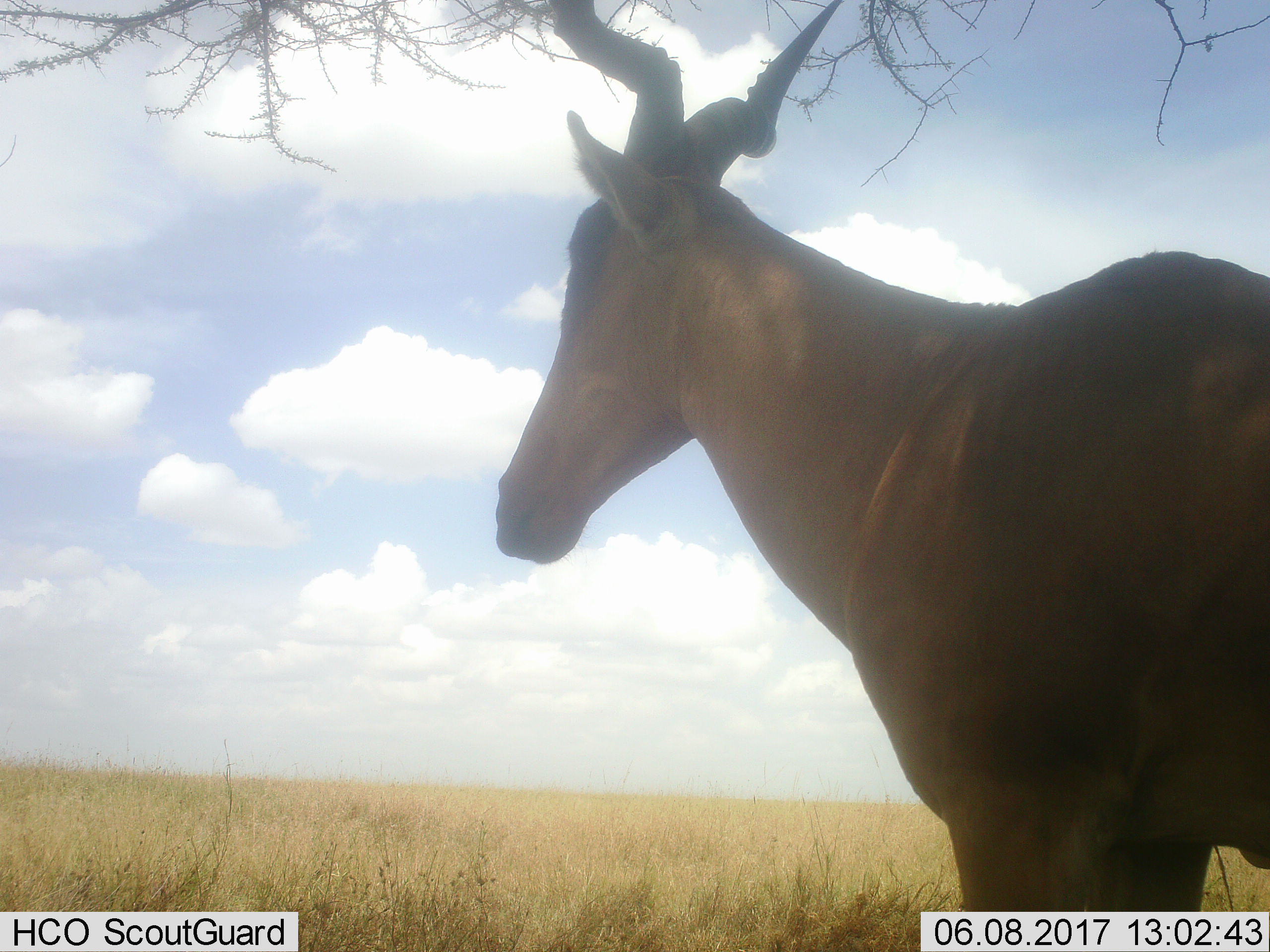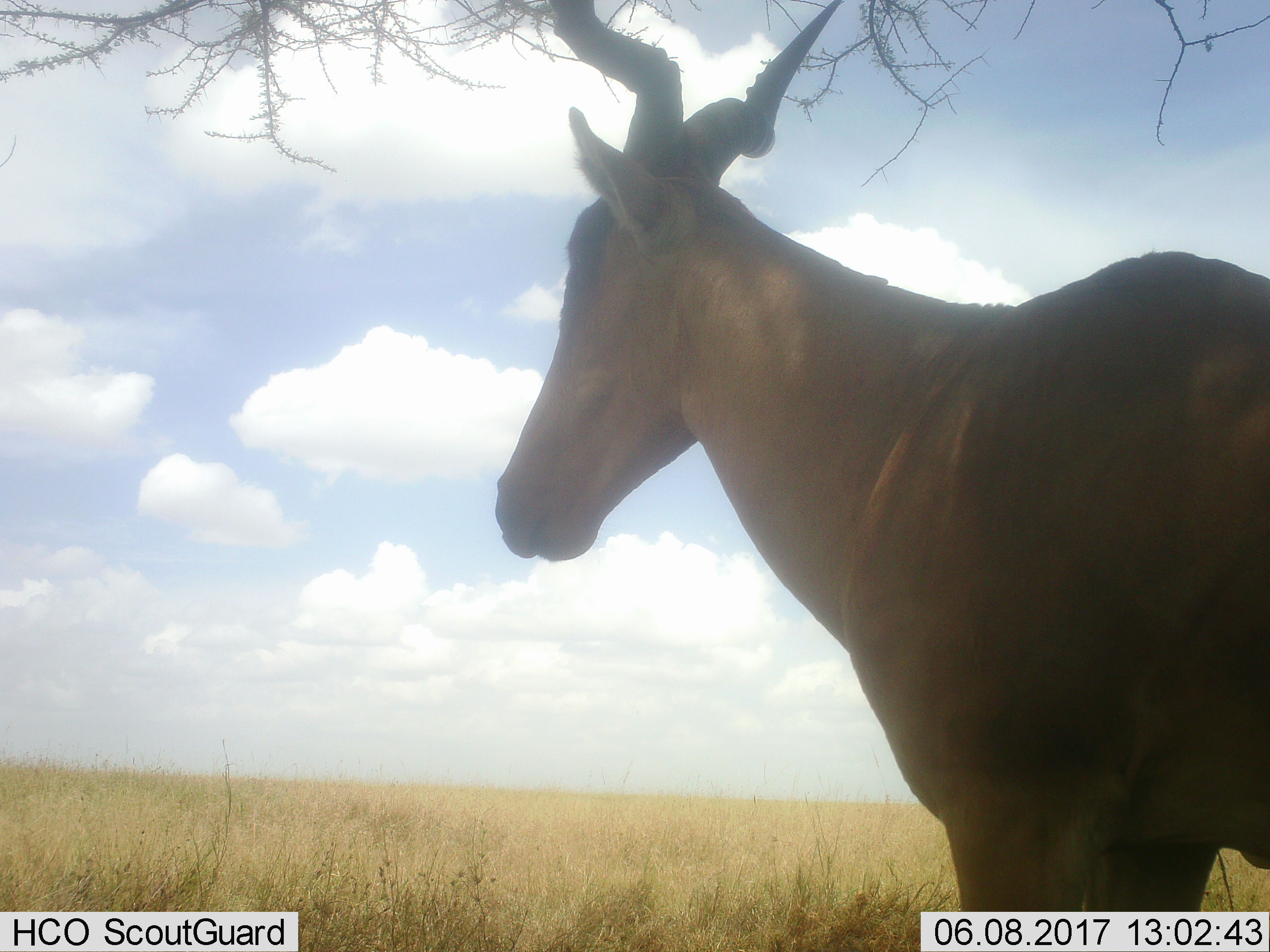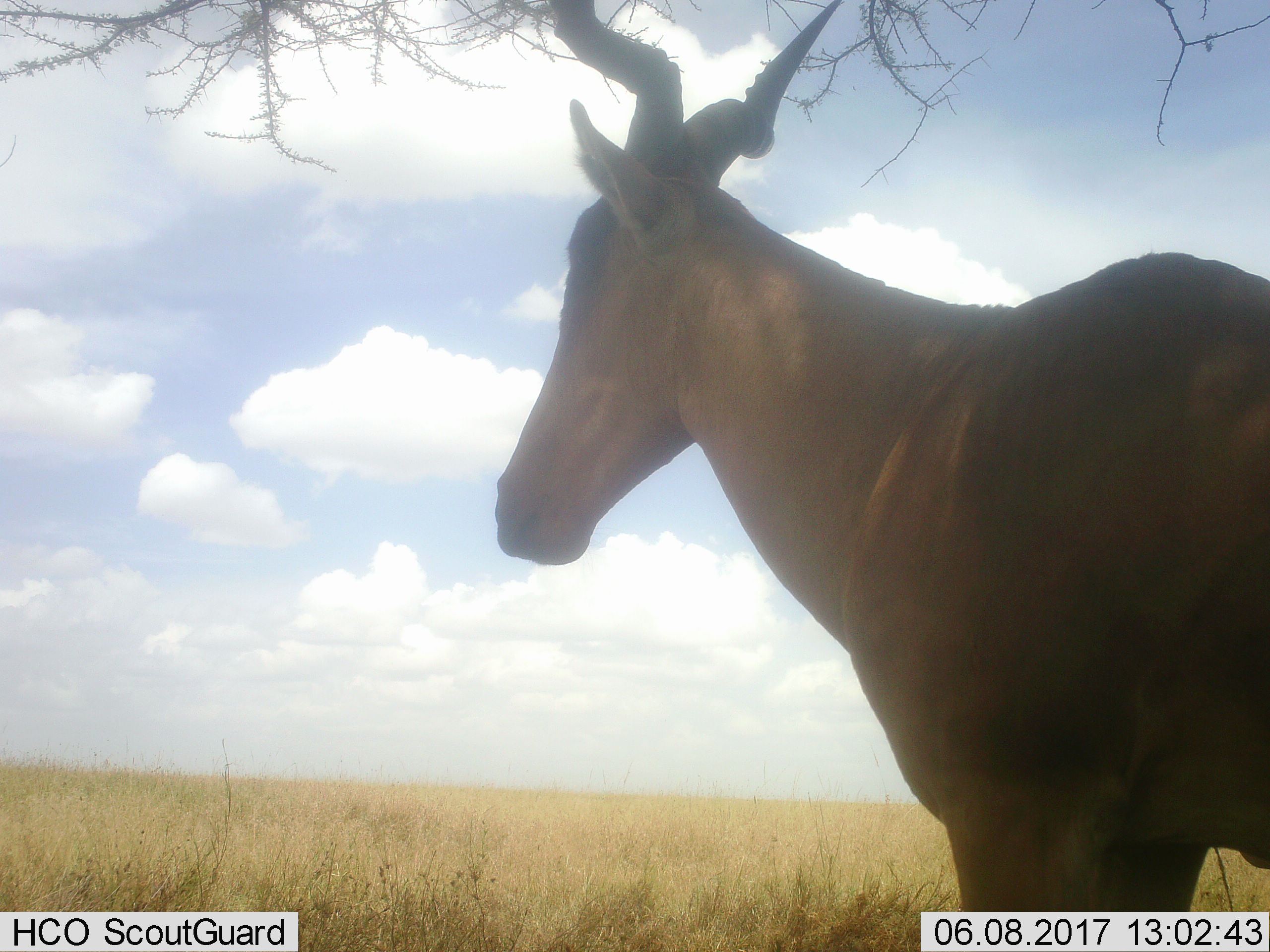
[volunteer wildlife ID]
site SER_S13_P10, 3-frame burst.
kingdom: Animalia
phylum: Chordata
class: Mammalia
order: Artiodactyla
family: Bovidae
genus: Alcelaphus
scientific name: Alcelaphus buselaphus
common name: hartebeest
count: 1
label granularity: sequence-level